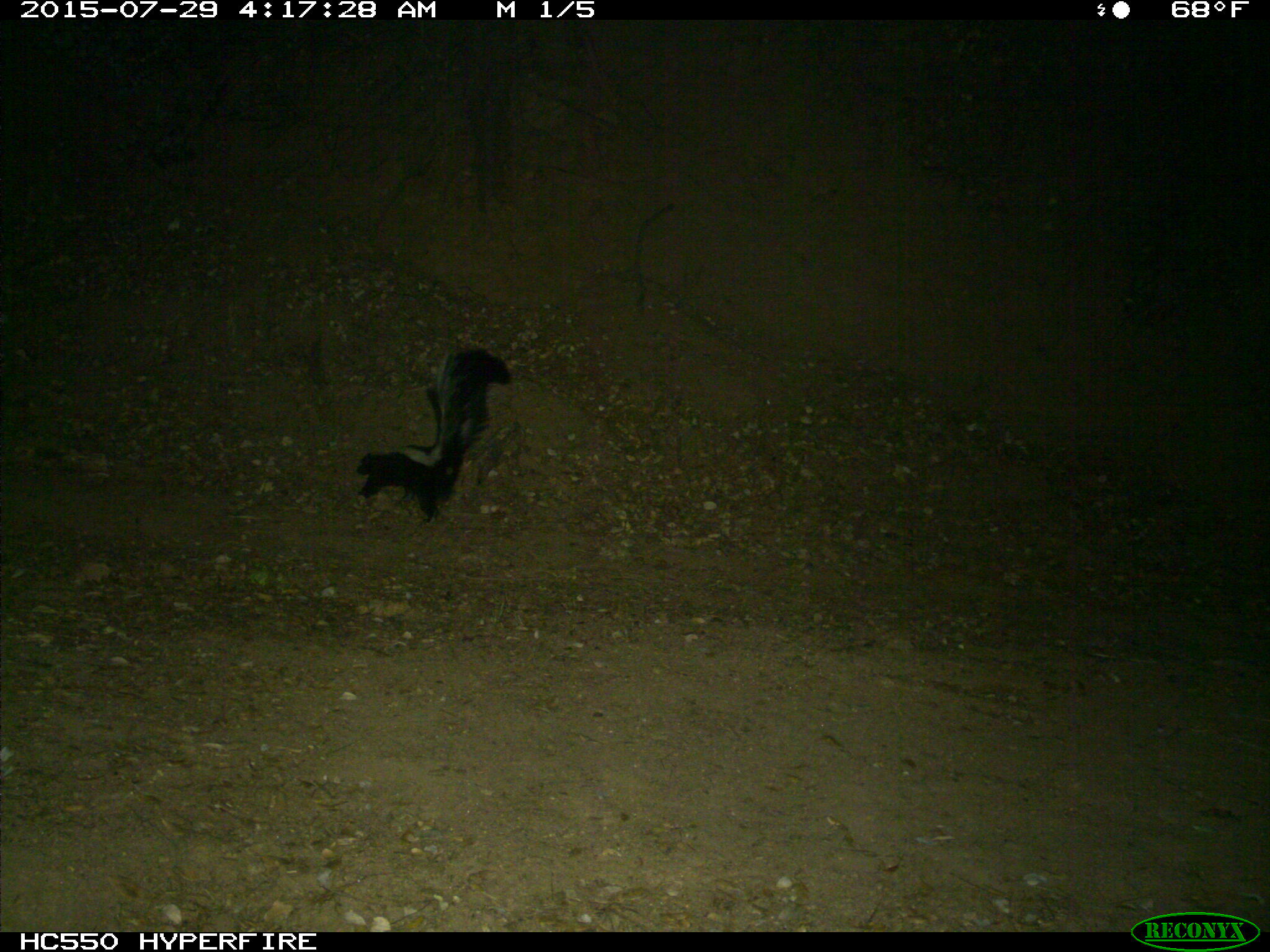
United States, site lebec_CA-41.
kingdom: Animalia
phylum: Chordata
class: Mammalia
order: Carnivora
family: Mephitidae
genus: Mephitis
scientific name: Mephitis mephitis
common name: striped skunk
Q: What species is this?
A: Mephitis mephitis (striped skunk).